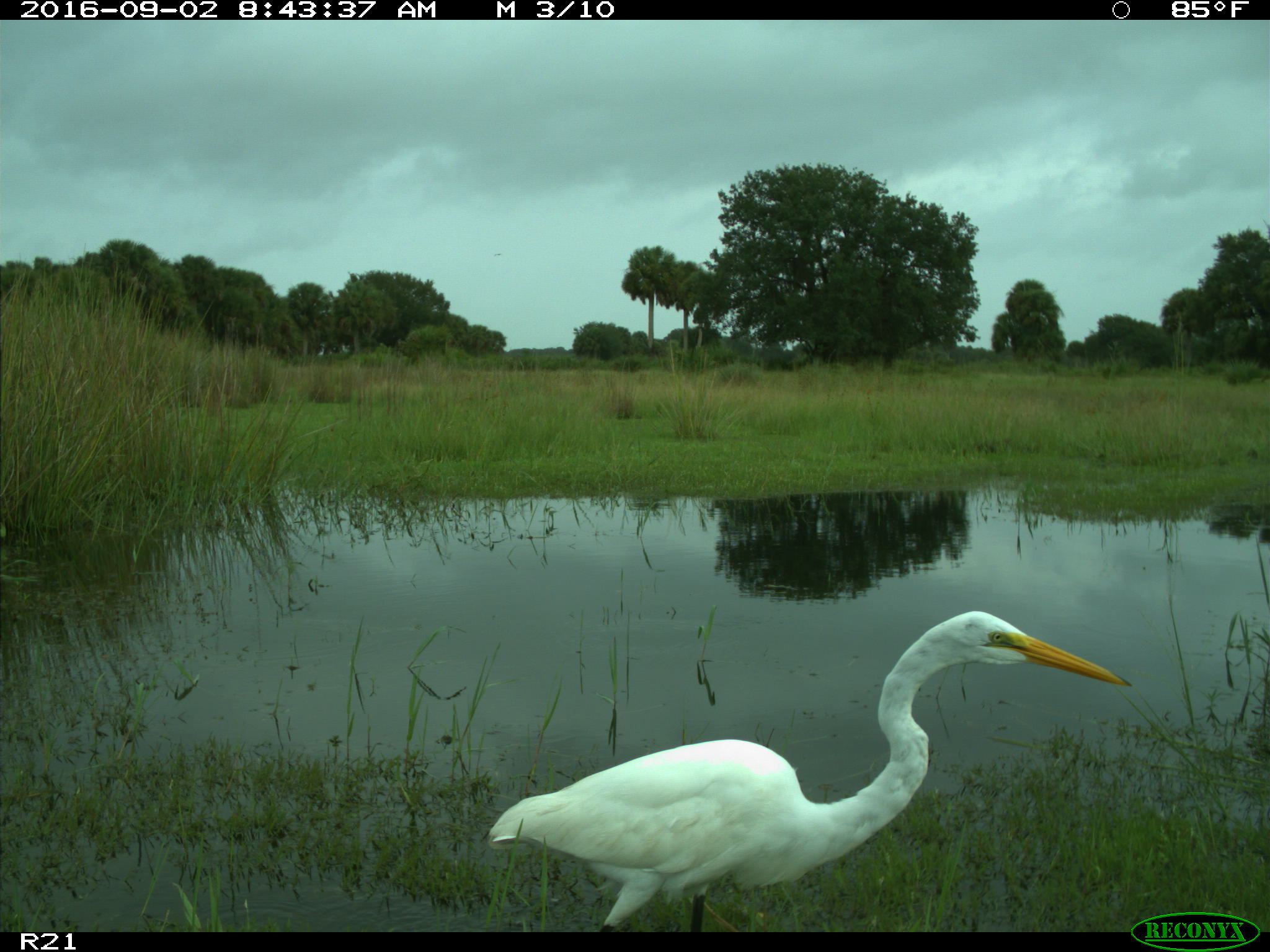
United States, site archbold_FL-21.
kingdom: Animalia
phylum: Chordata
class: Aves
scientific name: Aves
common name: birds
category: unidentified bird